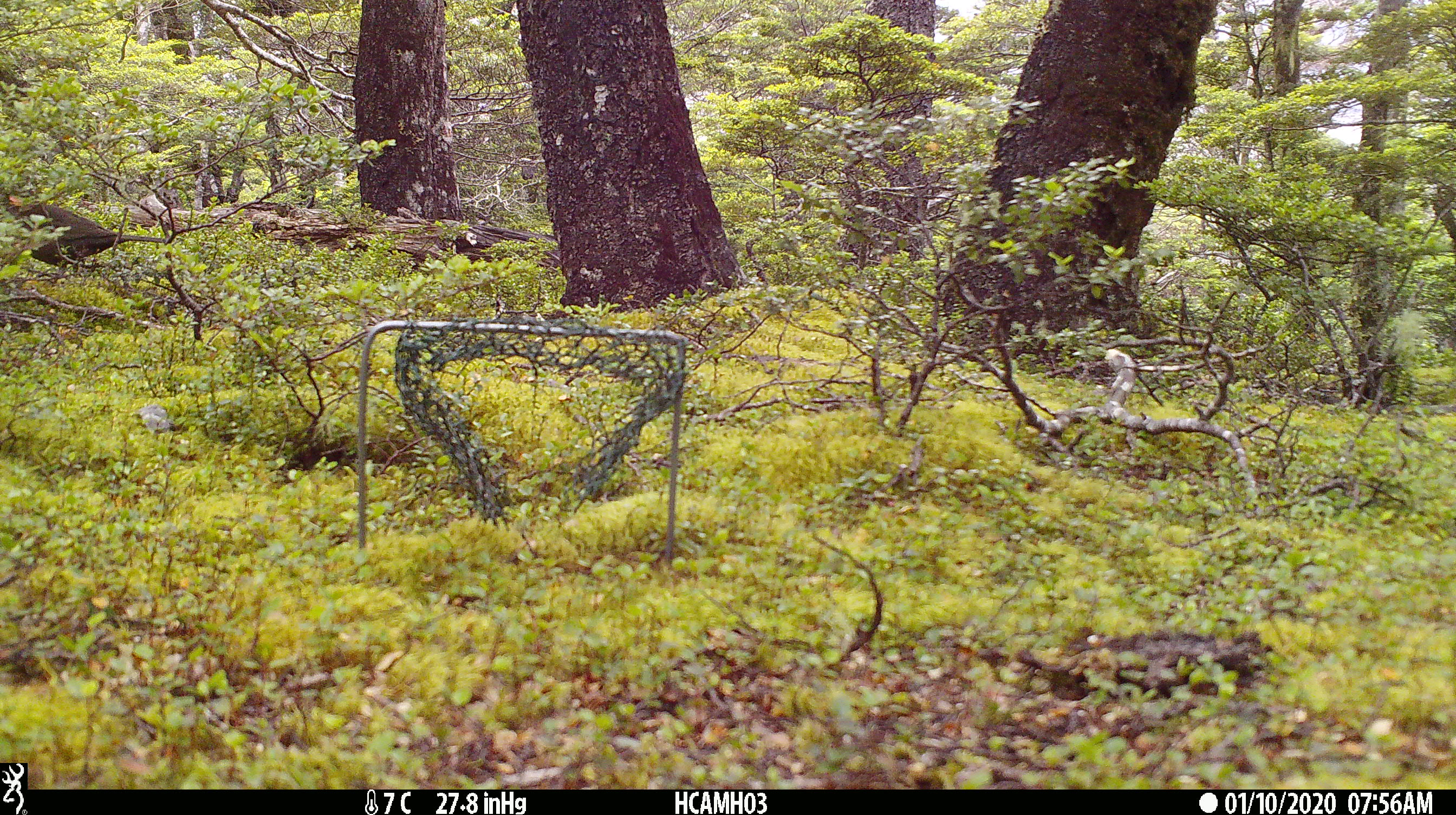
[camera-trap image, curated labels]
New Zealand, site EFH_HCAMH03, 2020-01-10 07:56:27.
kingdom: Animalia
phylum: Chordata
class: Aves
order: Passeriformes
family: Turdidae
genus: Turdus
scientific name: Turdus merula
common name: eurasian blackbird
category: blackbird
Blackbird (eurasian blackbird) (Turdus merula).